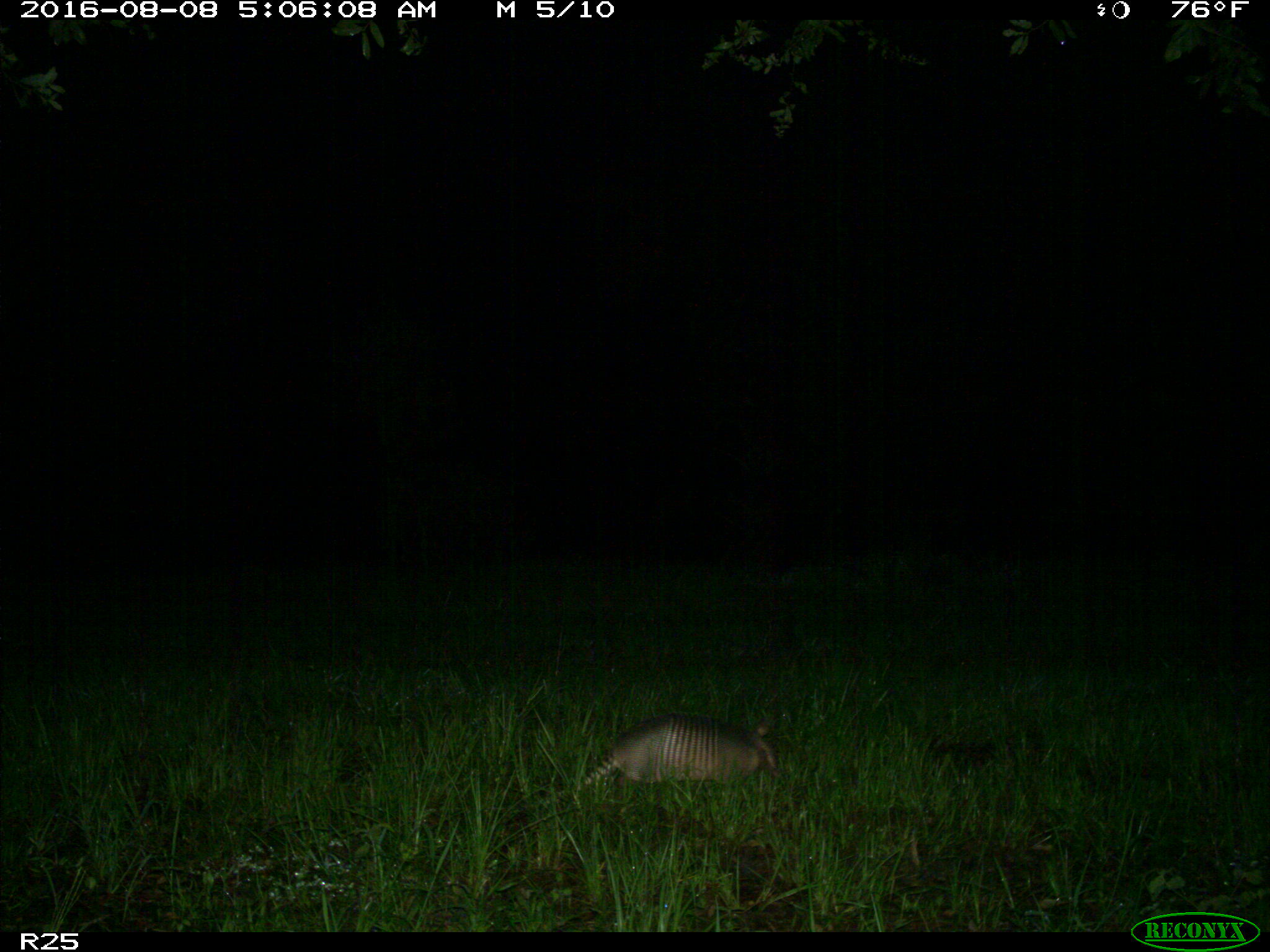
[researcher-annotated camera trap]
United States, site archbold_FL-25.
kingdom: Animalia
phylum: Chordata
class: Mammalia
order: Cingulata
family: Dasypodidae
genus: Dasypus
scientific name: Dasypus novemcinctus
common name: nine-banded armadillo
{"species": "Dasypus novemcinctus (nine-banded armadillo)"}